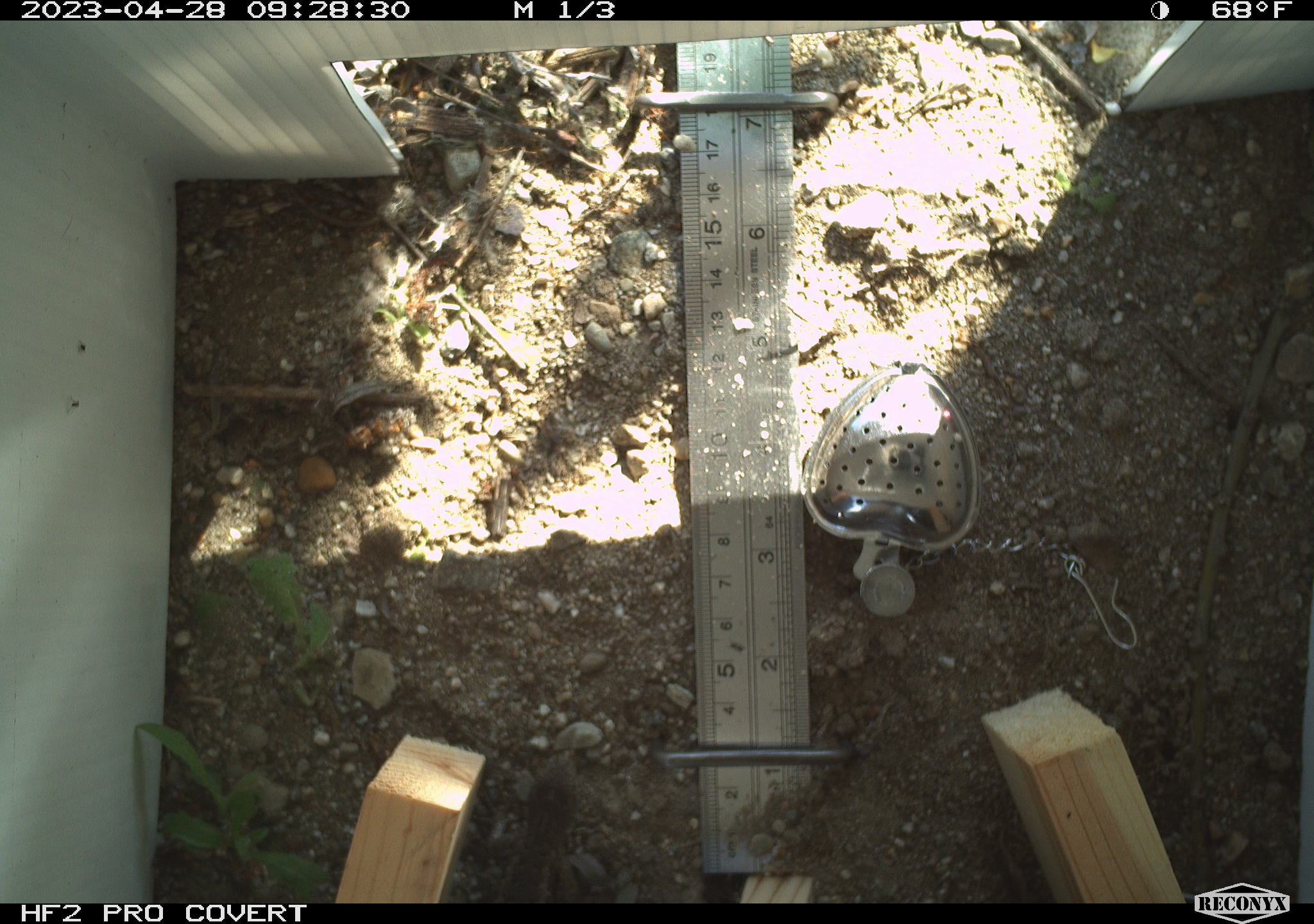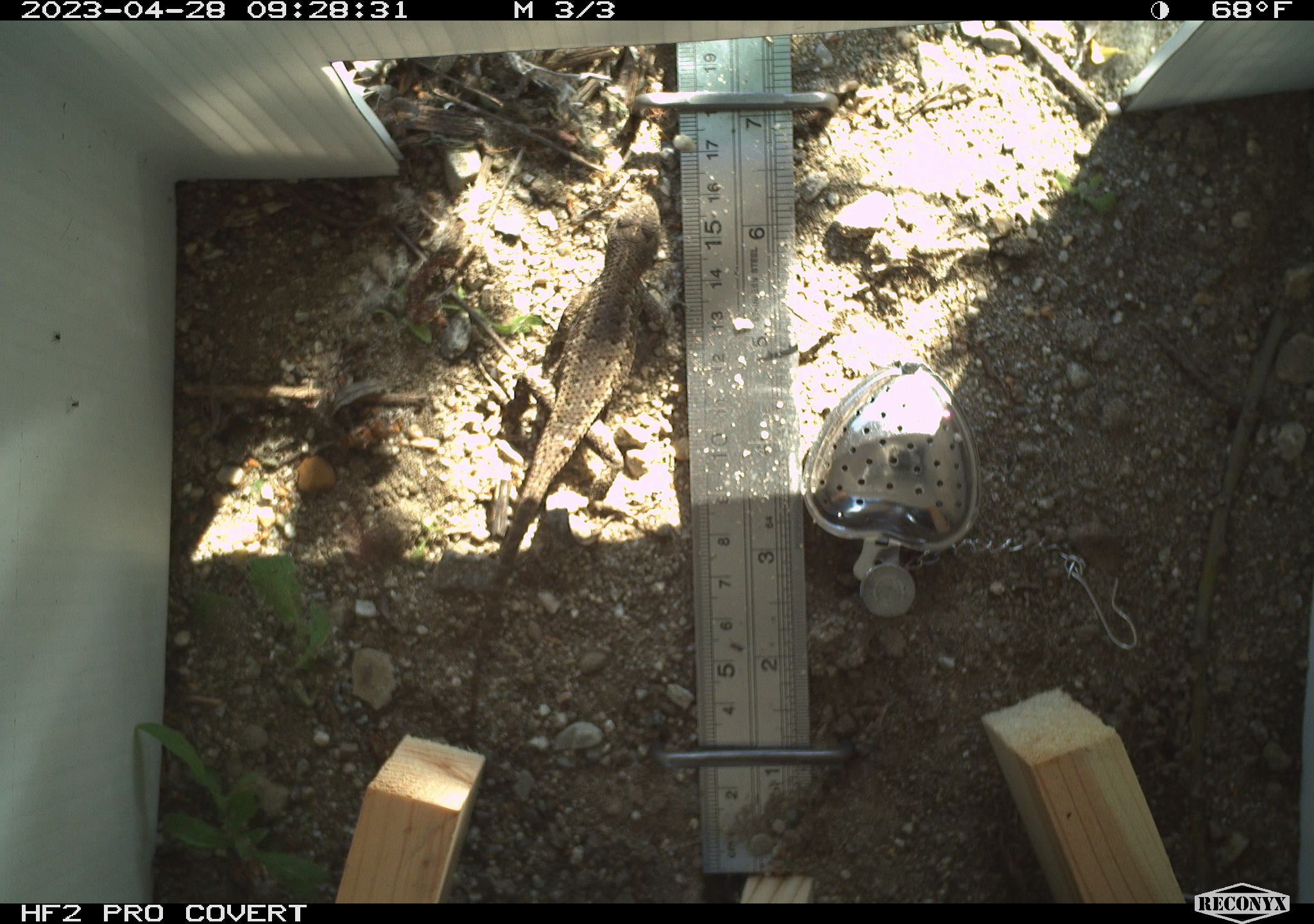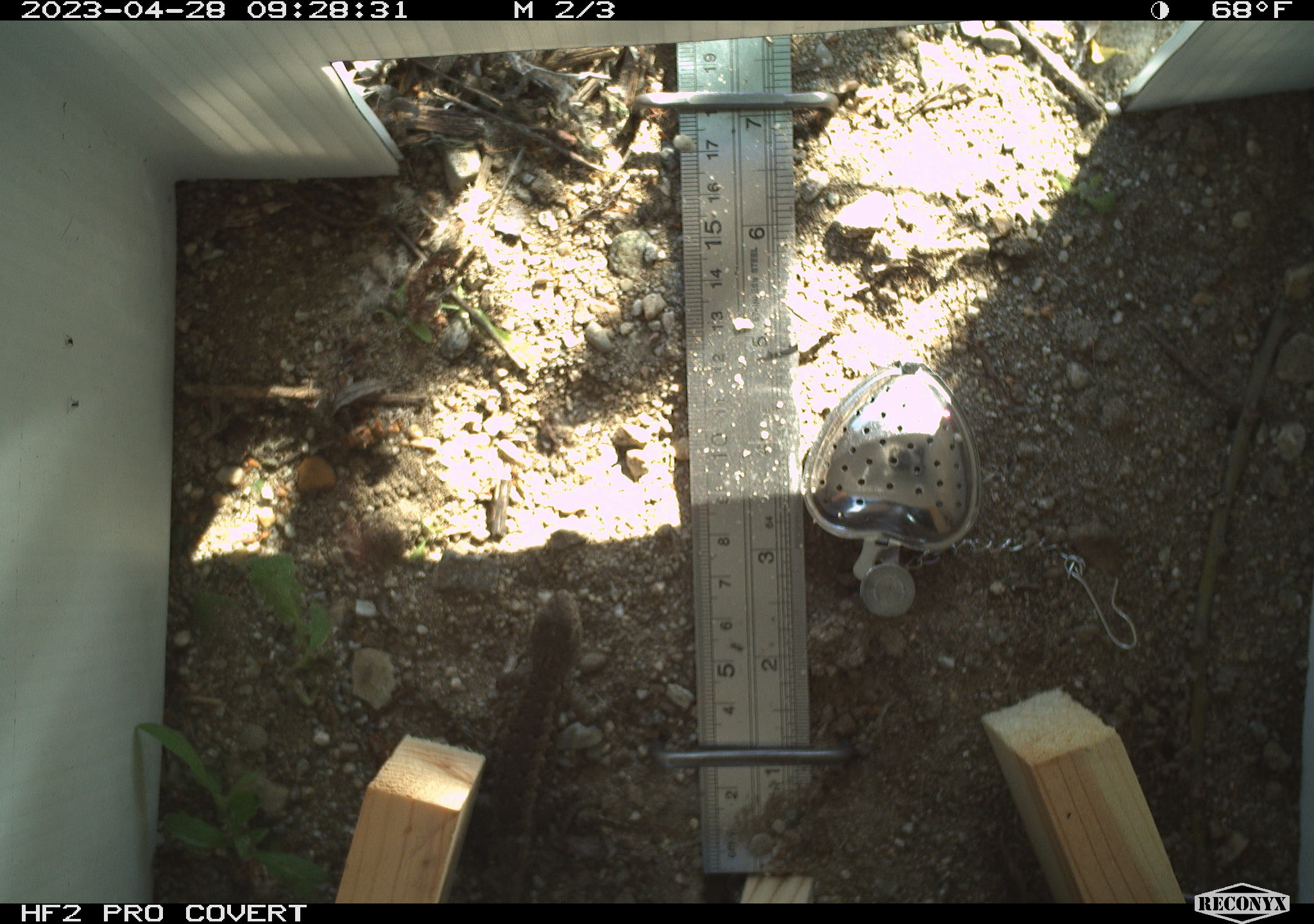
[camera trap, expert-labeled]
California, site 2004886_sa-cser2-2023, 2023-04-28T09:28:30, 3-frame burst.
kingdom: Animalia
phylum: Chordata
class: Reptilia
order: Squamata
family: Phrynosomatidae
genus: Sceloporus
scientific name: Sceloporus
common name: spiny lizards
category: sceloporus species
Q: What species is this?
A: Sceloporus species (spiny lizards) (Sceloporus).